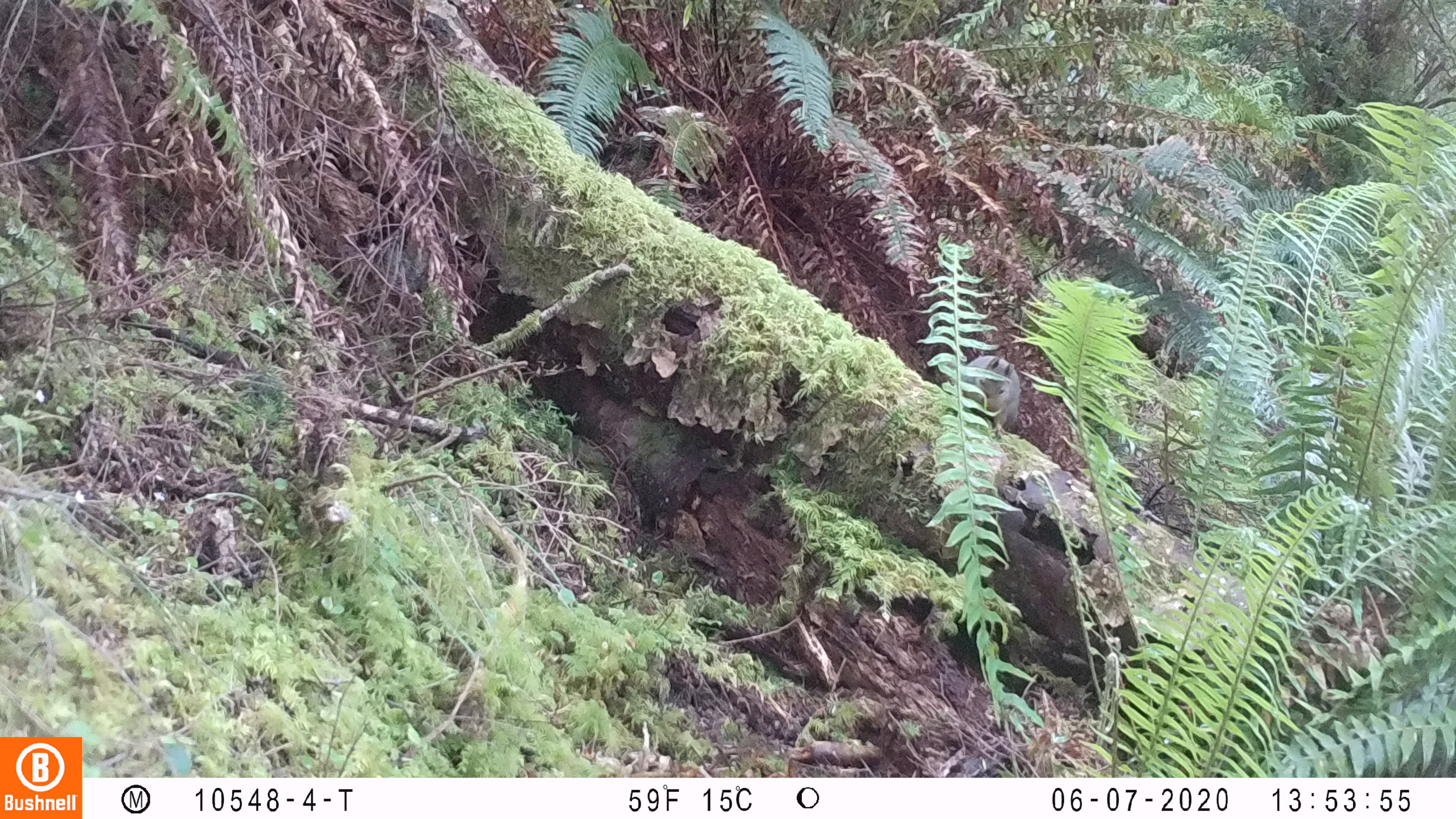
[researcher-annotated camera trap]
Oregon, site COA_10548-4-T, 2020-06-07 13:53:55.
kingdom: Animalia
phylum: Chordata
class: Mammalia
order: Rodentia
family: Sciuridae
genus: Tamiasciurus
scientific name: Tamiasciurus douglasii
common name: douglas squirrel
Douglas squirrel (Tamiasciurus douglasii).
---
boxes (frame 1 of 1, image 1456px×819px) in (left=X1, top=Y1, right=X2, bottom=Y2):
douglas squirrel: (left=957, top=345, right=1028, bottom=449)